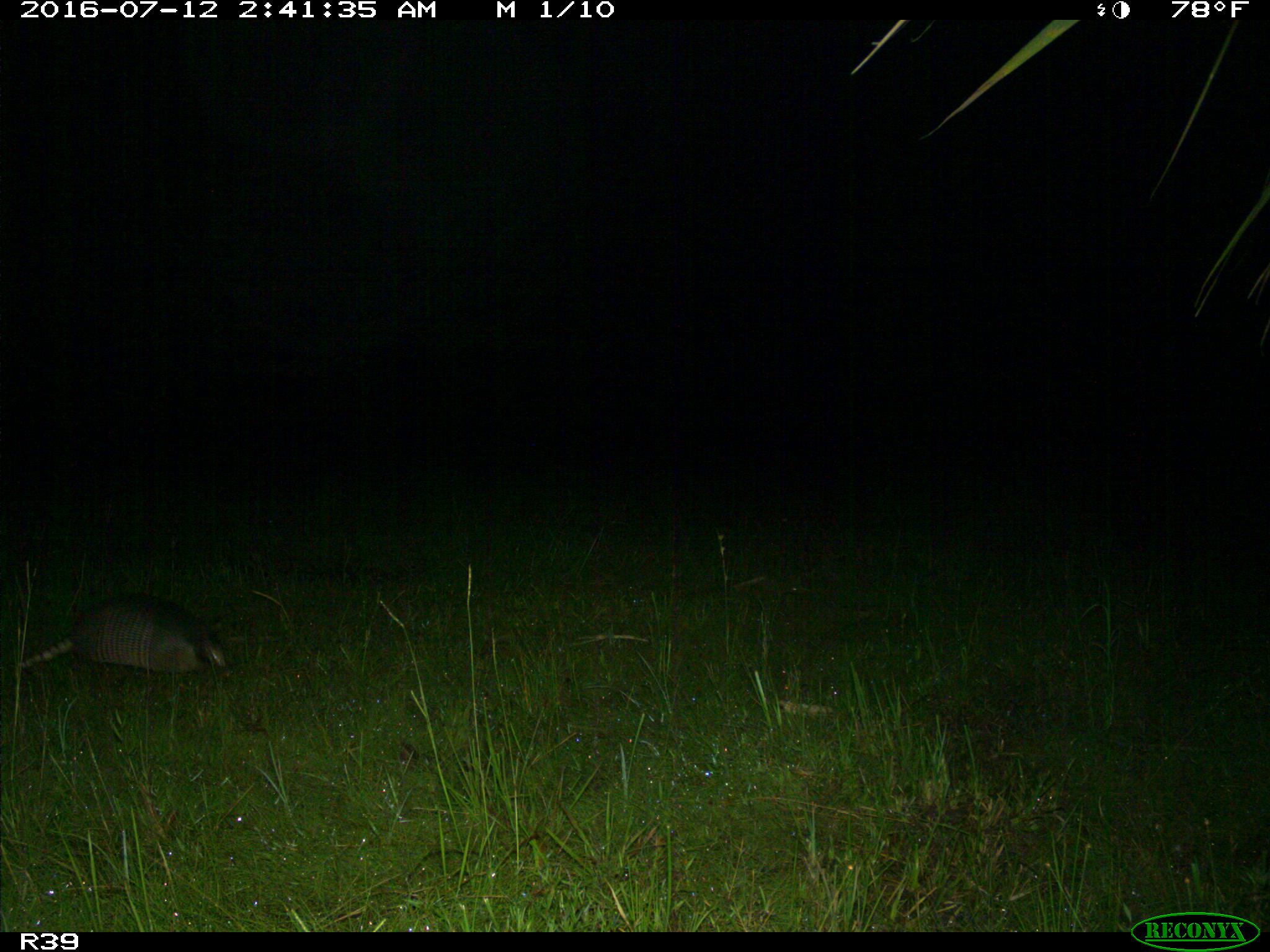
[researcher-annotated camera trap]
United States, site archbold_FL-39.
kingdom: Animalia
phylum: Chordata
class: Mammalia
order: Cingulata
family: Dasypodidae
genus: Dasypus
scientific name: Dasypus novemcinctus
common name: nine-banded armadillo